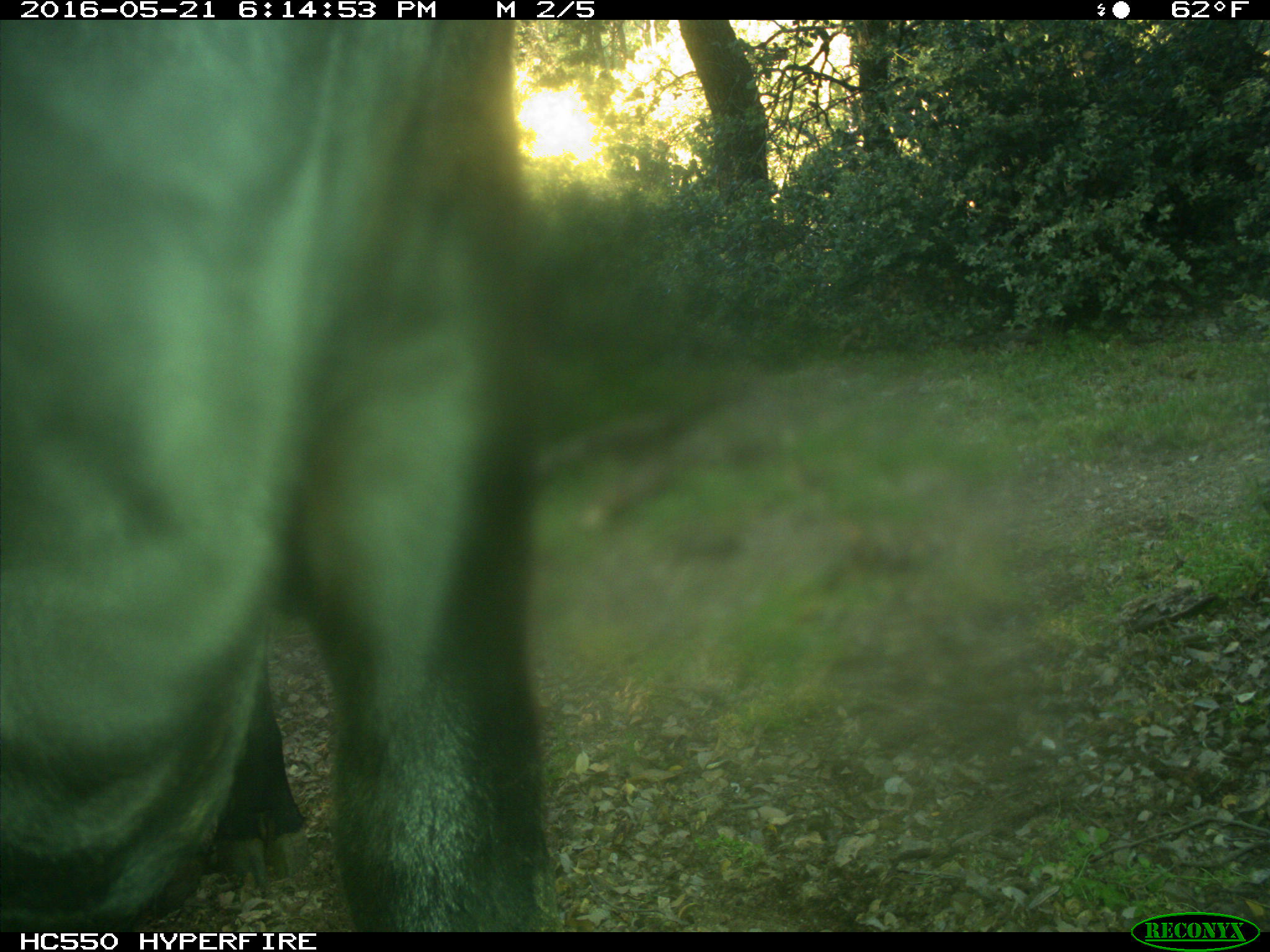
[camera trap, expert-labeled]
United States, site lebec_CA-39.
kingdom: Animalia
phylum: Chordata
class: Mammalia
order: Artiodactyla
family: Bovidae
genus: Bos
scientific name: Bos taurus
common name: domestic cow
Bos taurus (domestic cow).